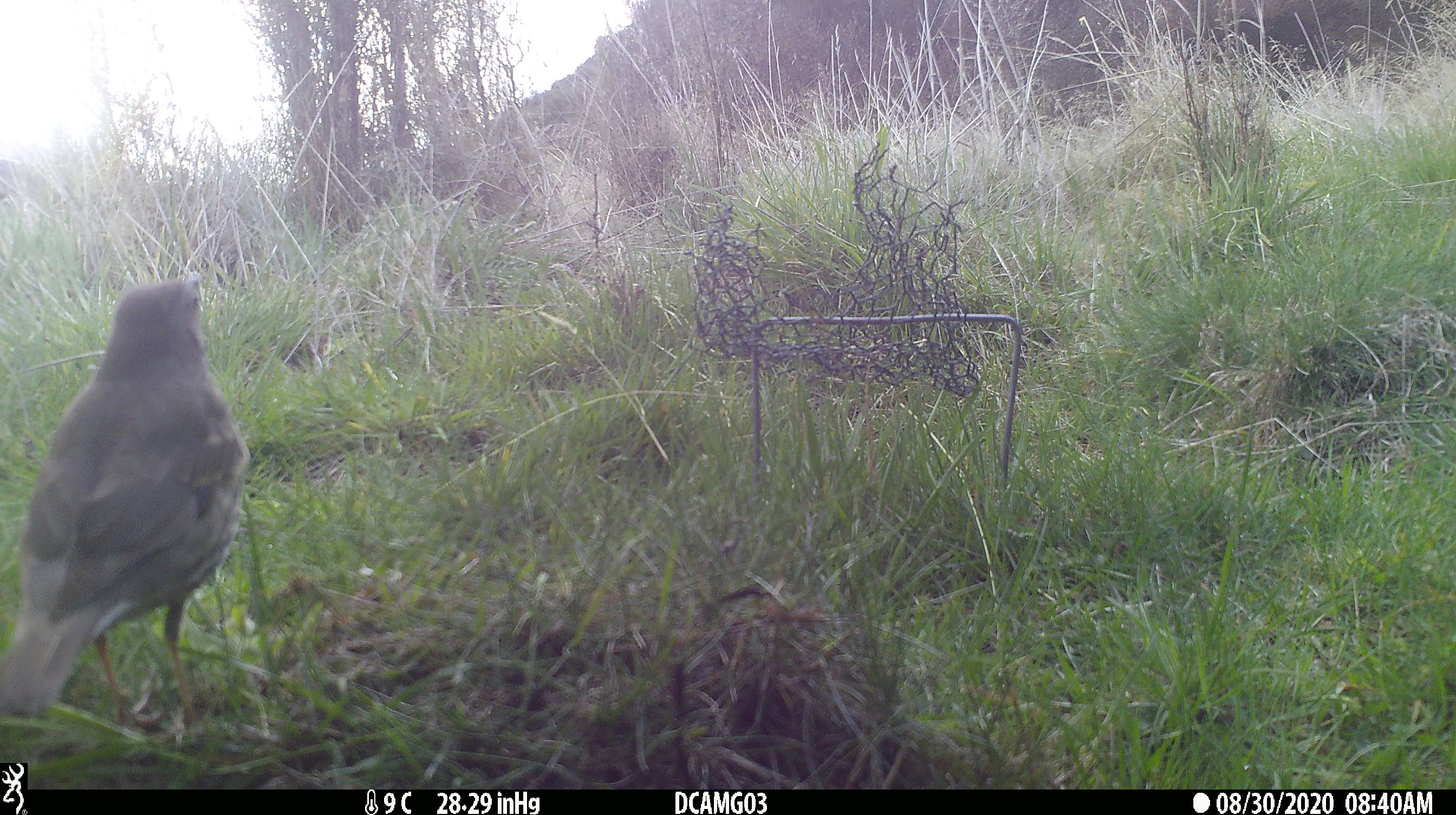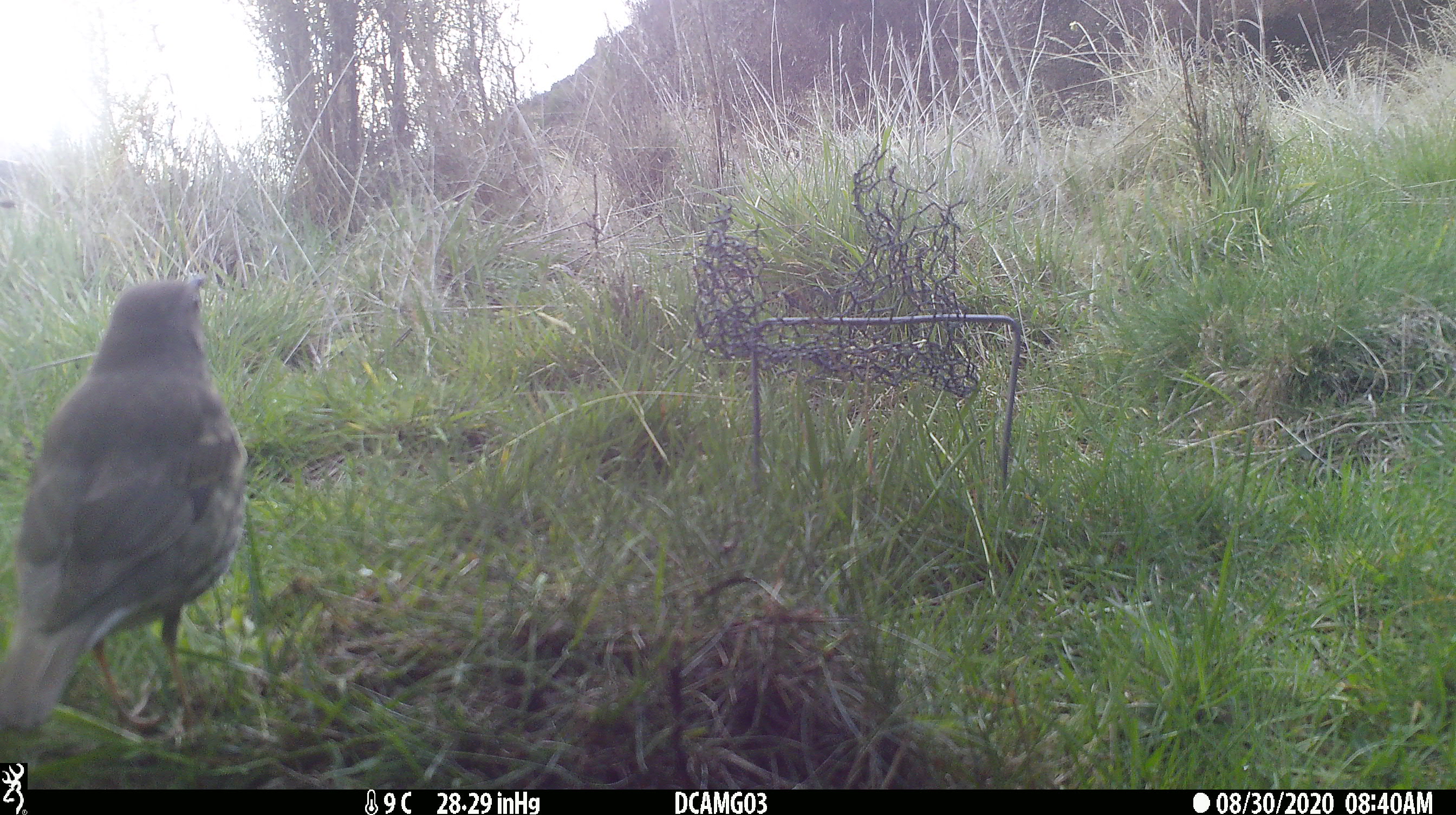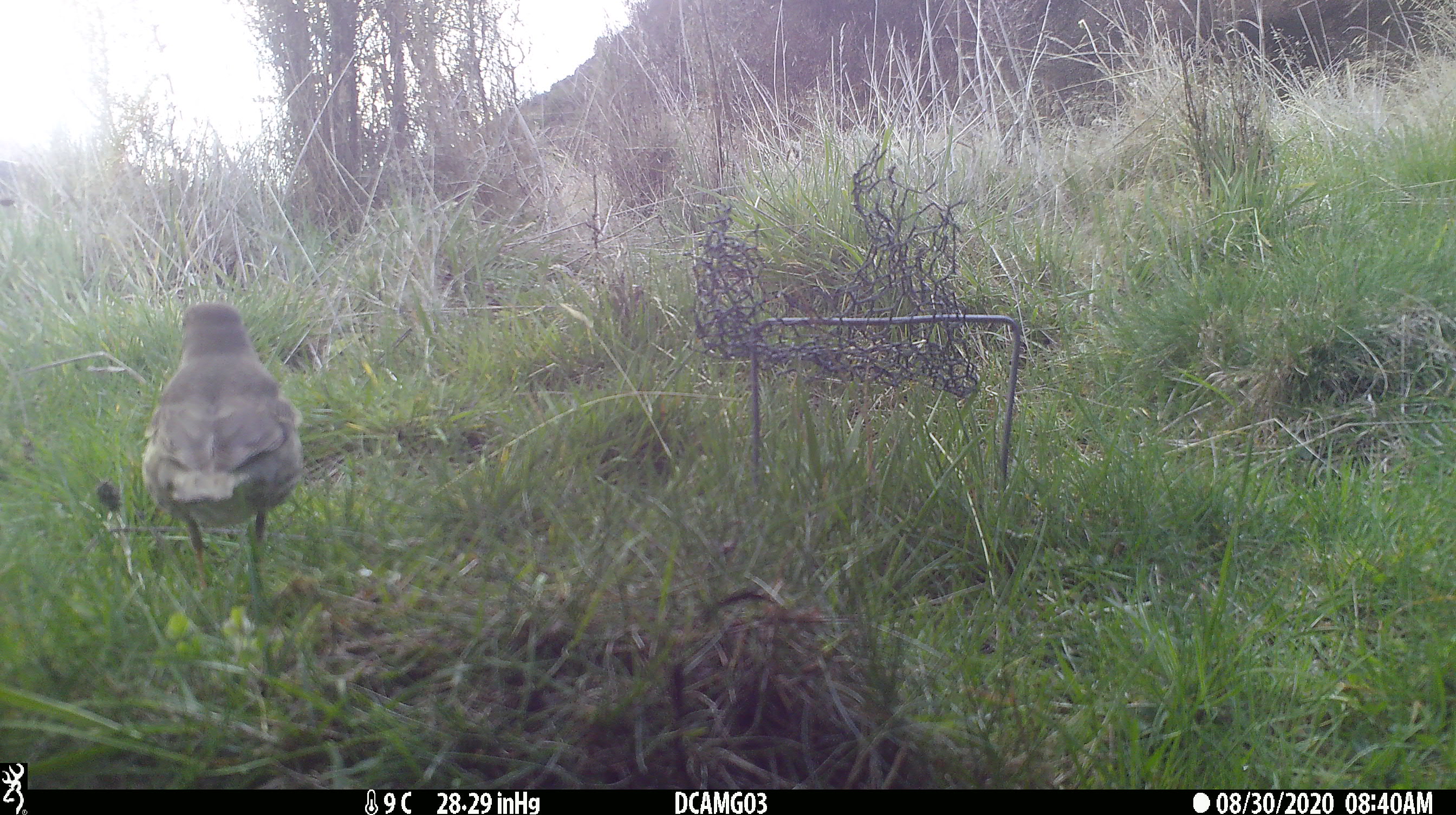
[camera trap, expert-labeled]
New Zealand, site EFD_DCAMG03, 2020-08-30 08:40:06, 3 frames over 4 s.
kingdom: Animalia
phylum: Chordata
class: Aves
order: Passeriformes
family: Turdidae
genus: Turdus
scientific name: Turdus philomelos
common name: song thrush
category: thrush